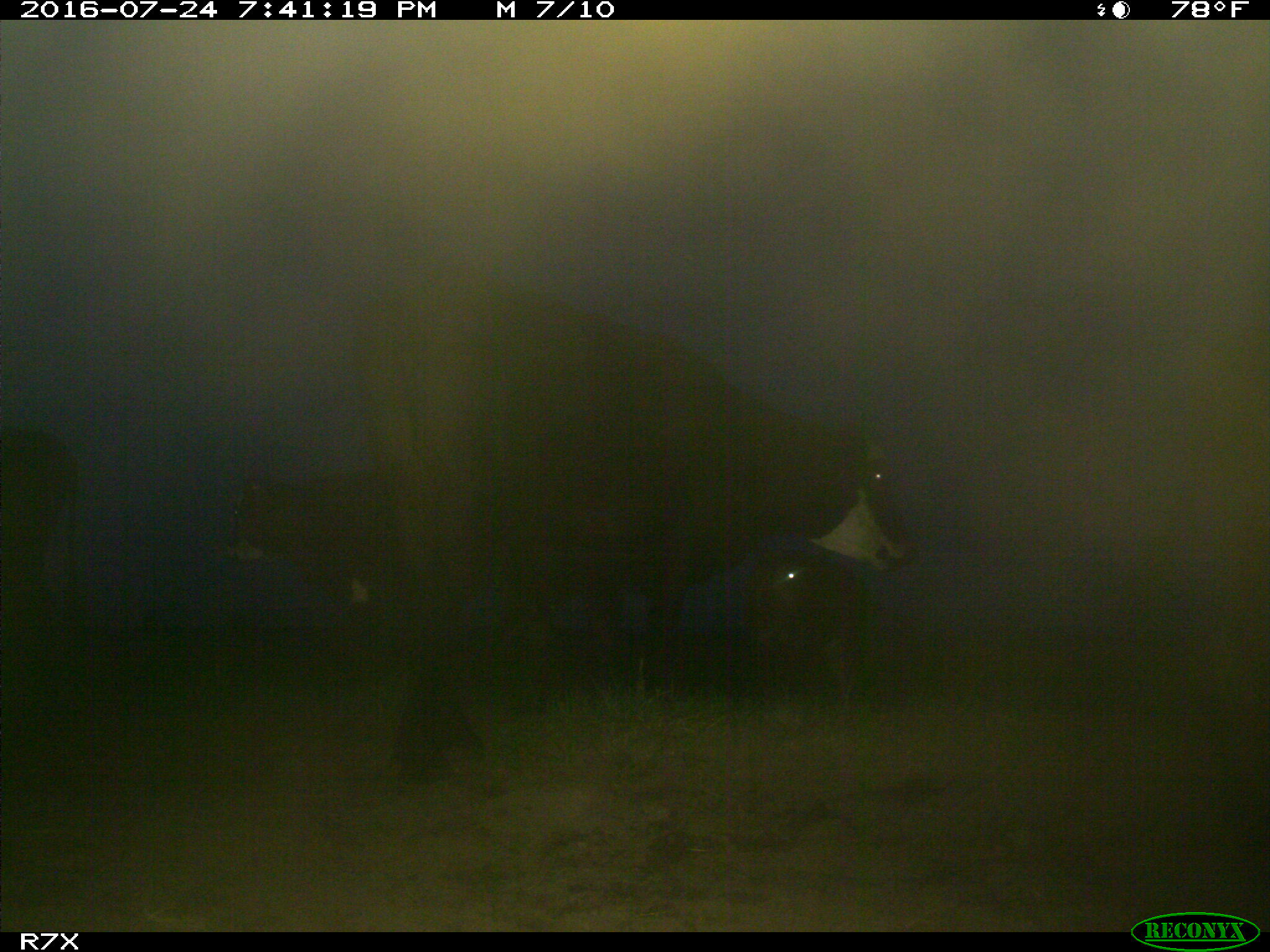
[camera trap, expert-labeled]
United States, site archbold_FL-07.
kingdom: Animalia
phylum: Chordata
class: Mammalia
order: Artiodactyla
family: Bovidae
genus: Bos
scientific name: Bos taurus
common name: domestic cow